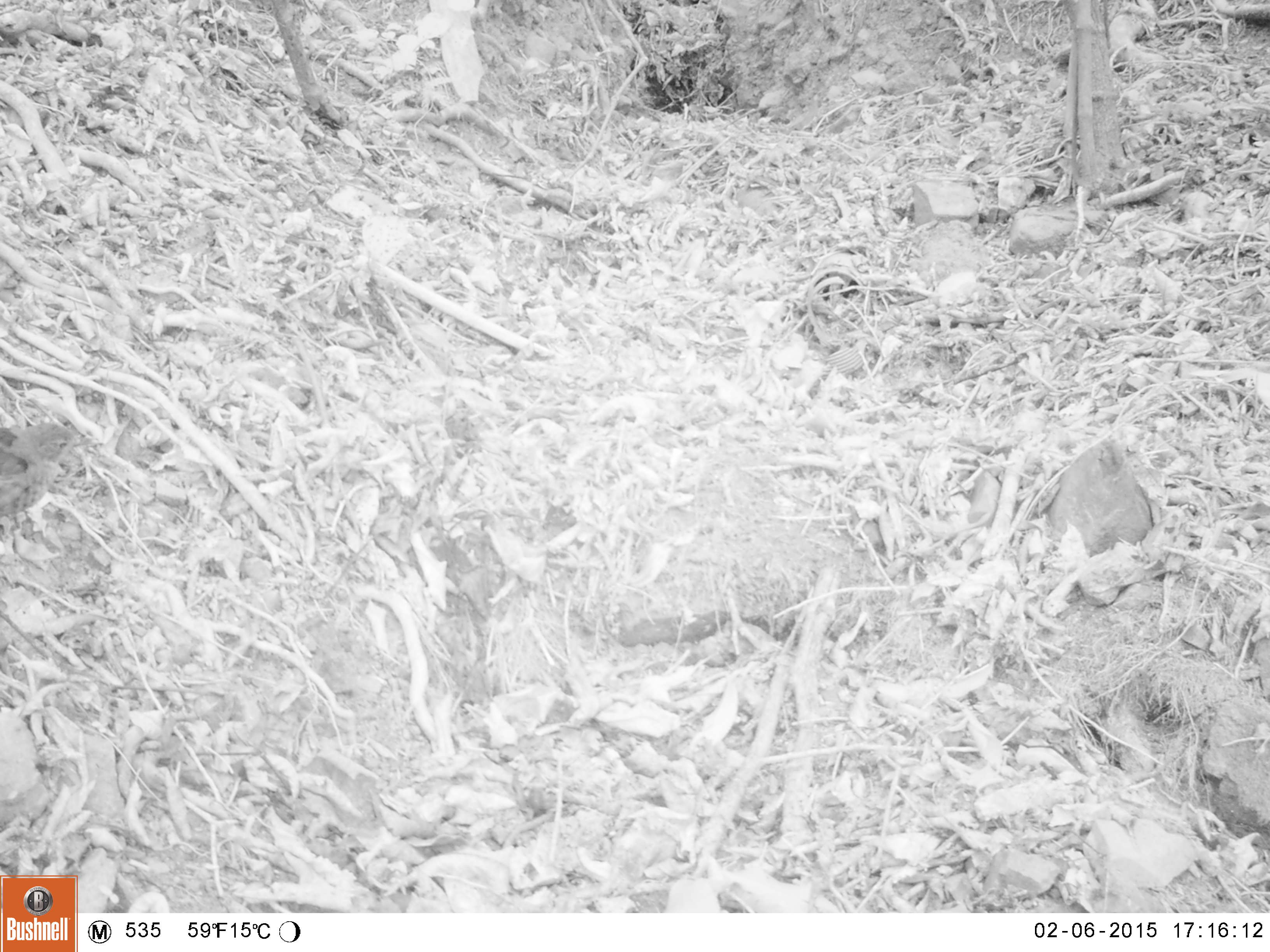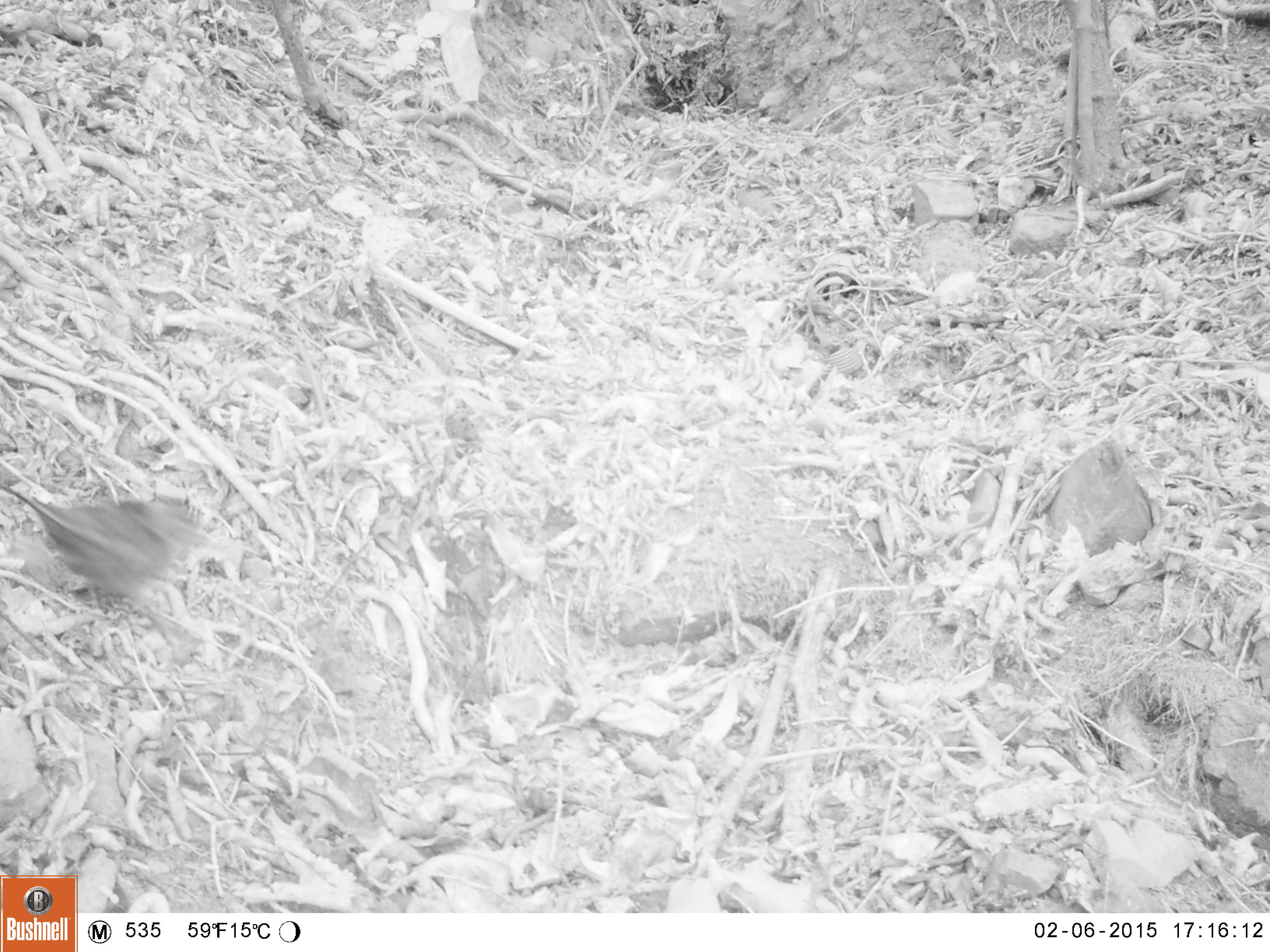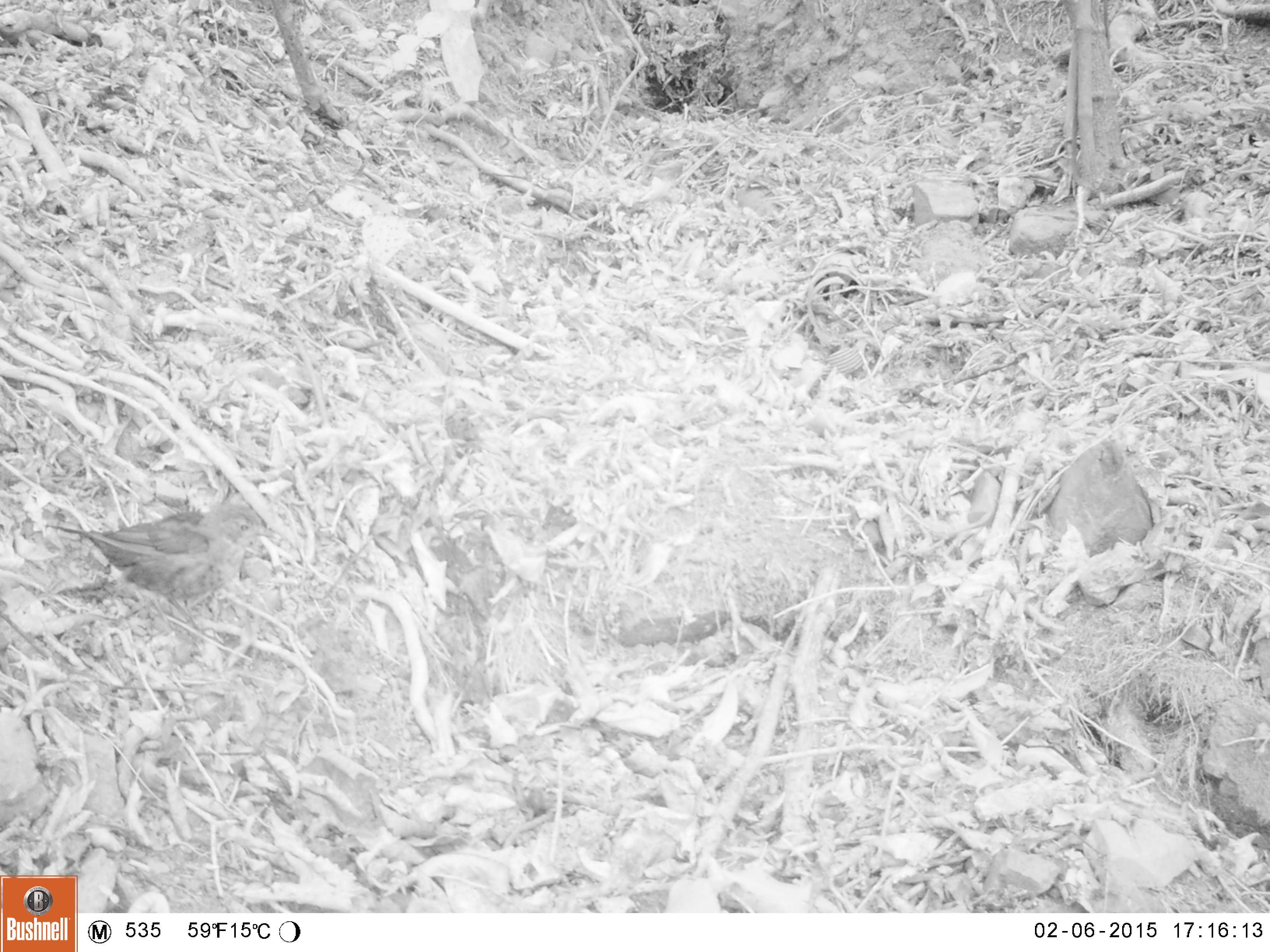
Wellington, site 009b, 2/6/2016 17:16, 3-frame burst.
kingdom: Animalia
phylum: Chordata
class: Aves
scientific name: Aves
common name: bird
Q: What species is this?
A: Bird (Aves).